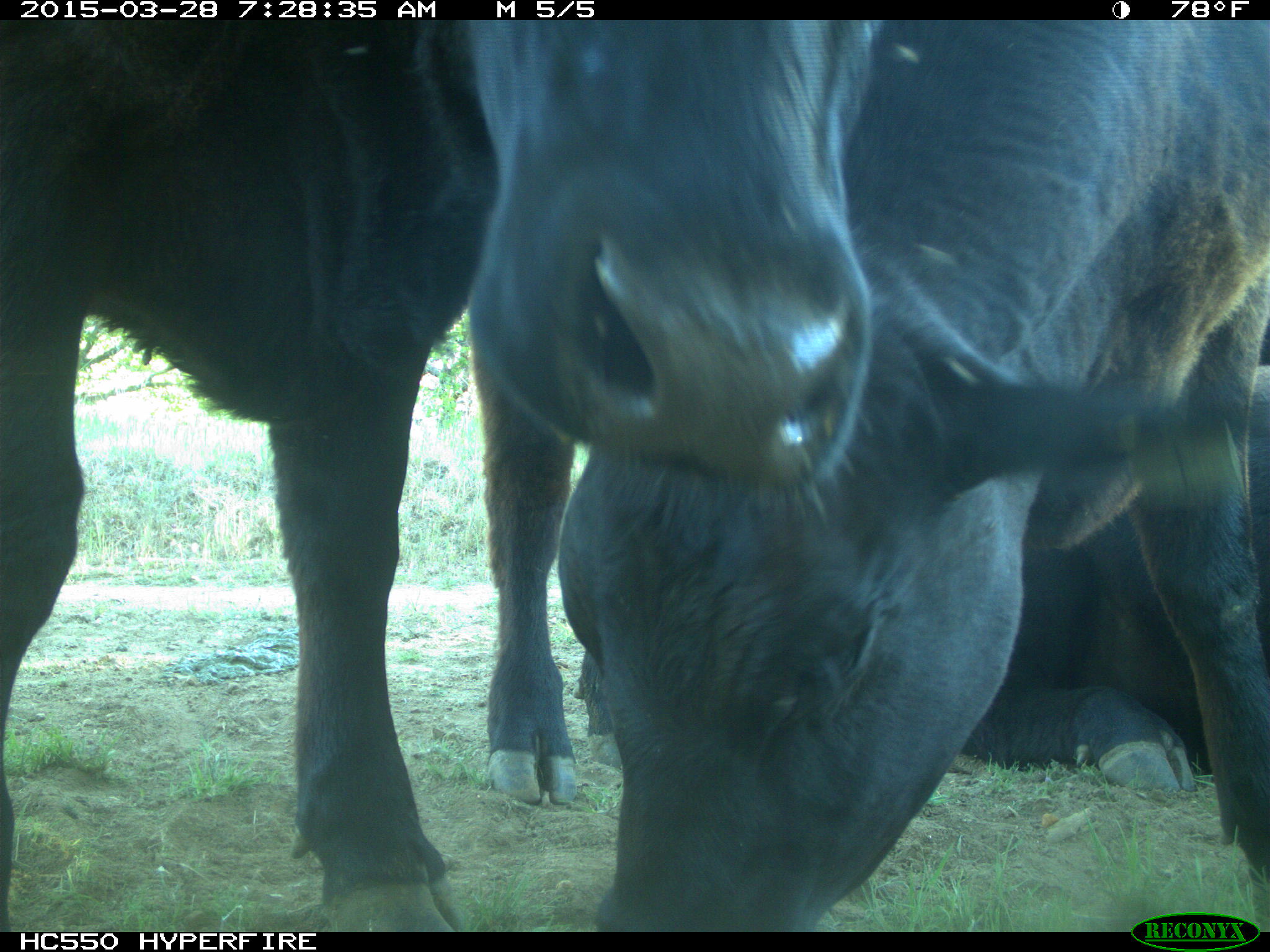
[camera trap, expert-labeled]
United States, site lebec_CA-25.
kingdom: Animalia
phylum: Chordata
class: Mammalia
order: Artiodactyla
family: Bovidae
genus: Bos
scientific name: Bos taurus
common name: domestic cow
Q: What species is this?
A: Bos taurus (domestic cow).